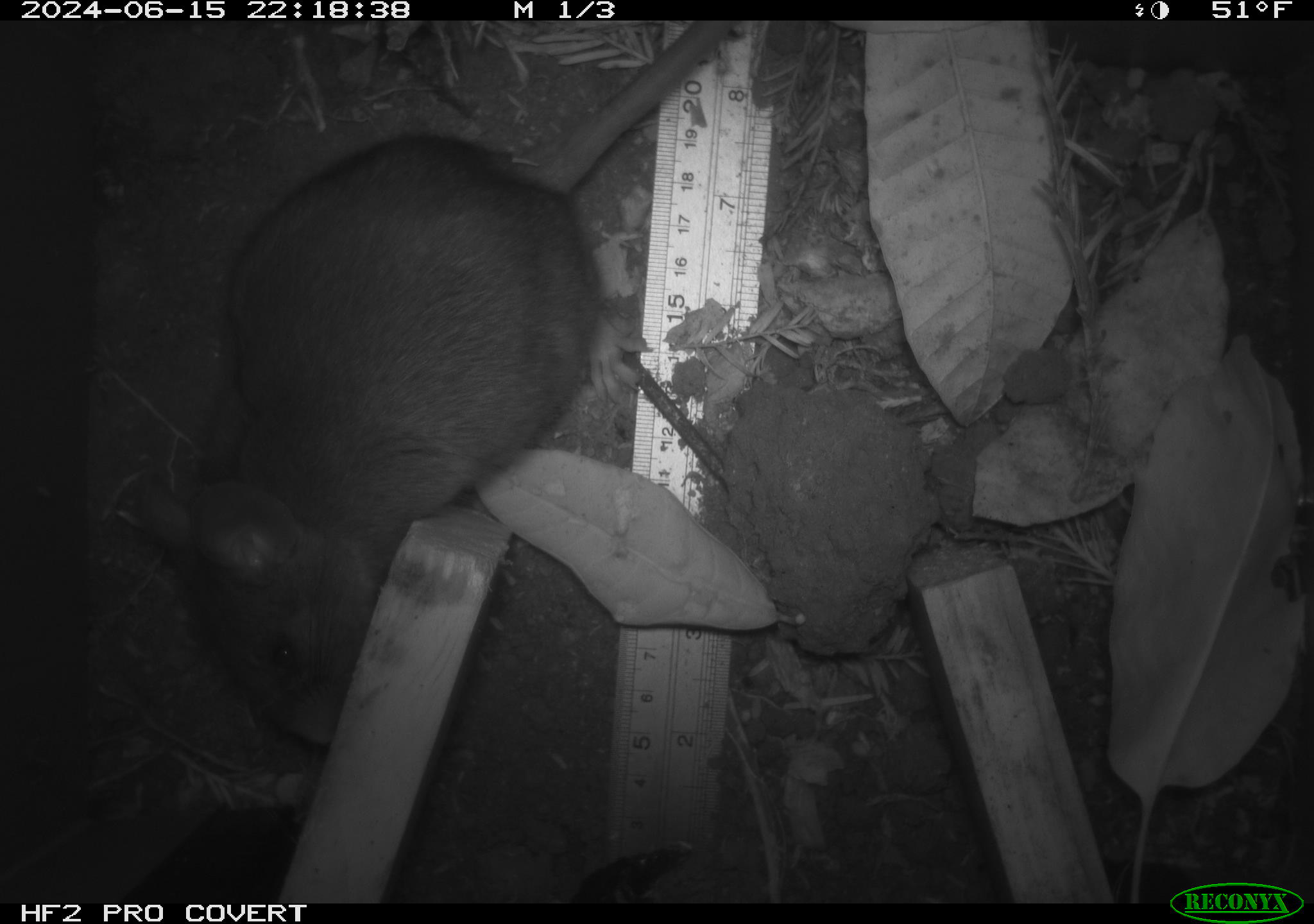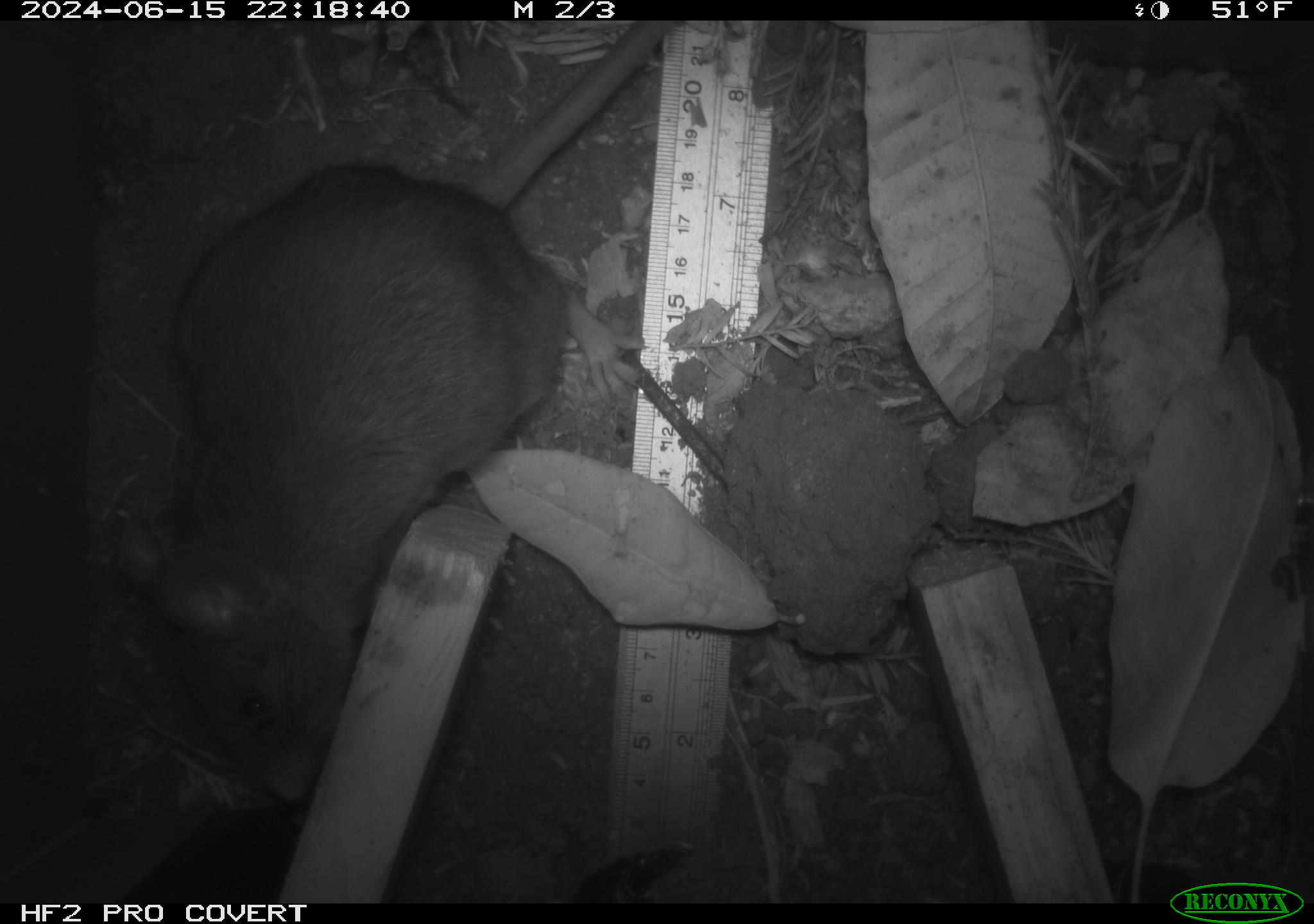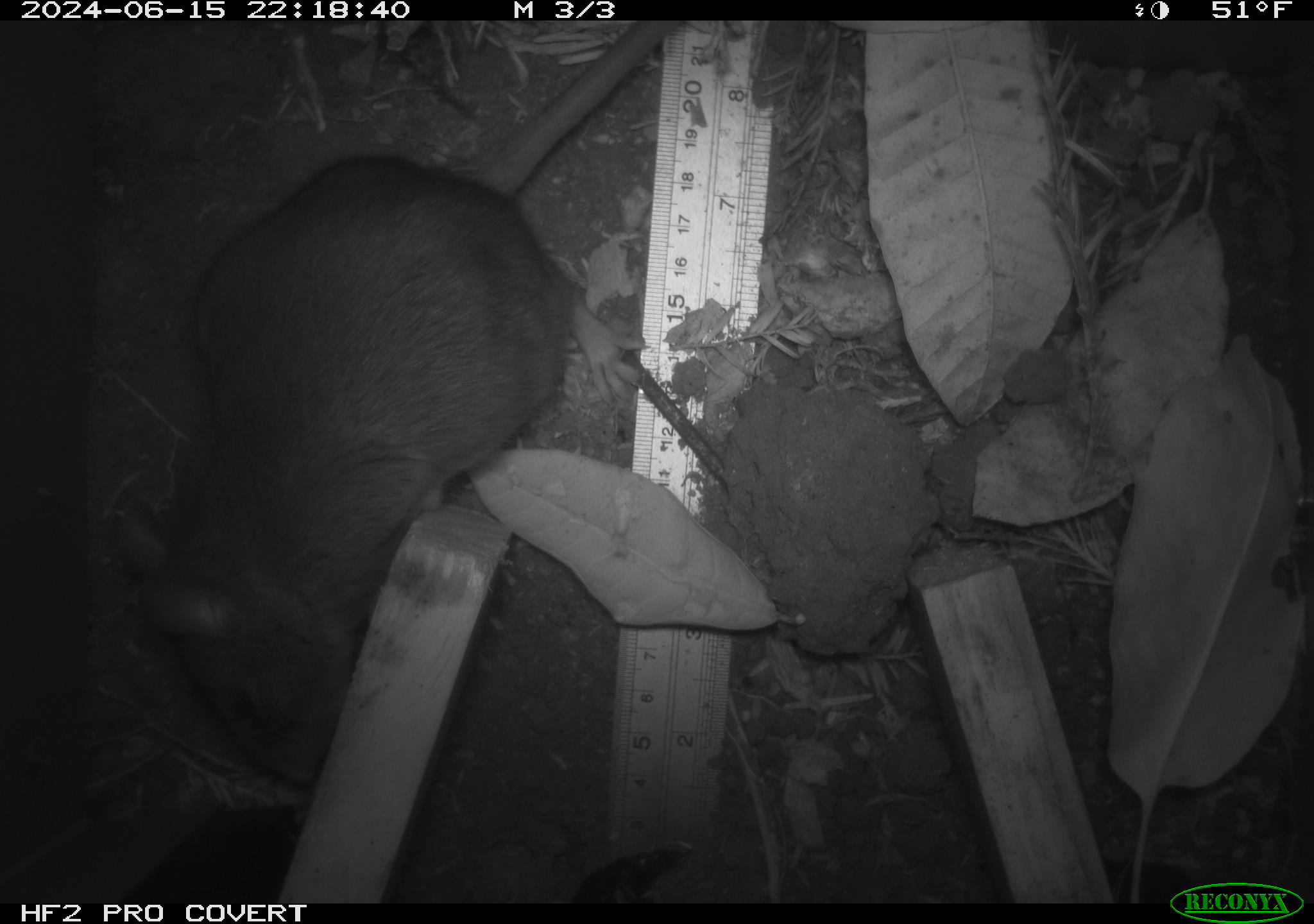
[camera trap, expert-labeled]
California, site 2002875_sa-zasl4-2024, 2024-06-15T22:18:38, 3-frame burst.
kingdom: Animalia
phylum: Chordata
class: Mammalia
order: Rodentia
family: Cricetidae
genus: Neotoma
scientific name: Neotoma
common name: pack rat or woodrat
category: neotoma species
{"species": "neotoma species (pack rat or woodrat) (Neotoma)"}